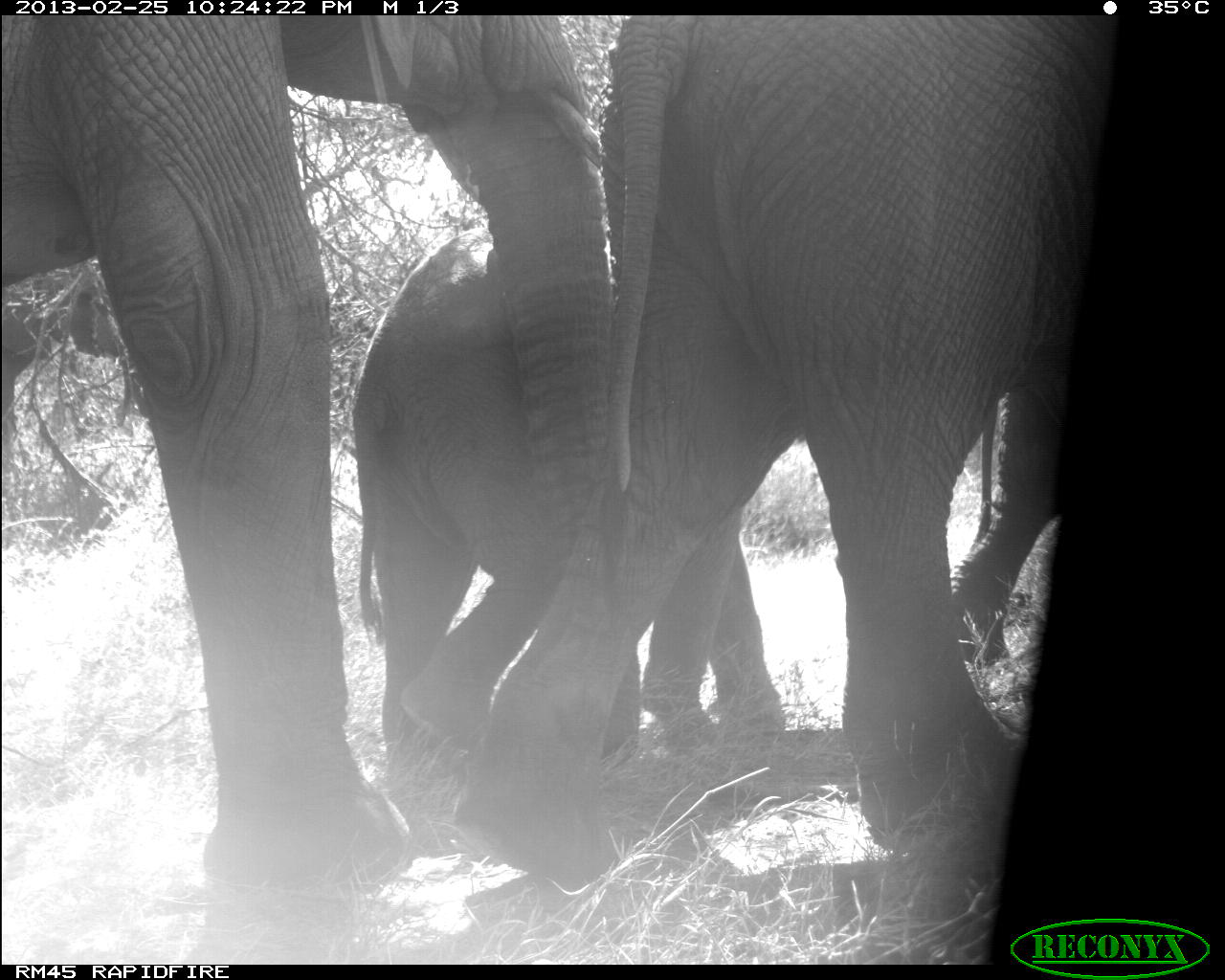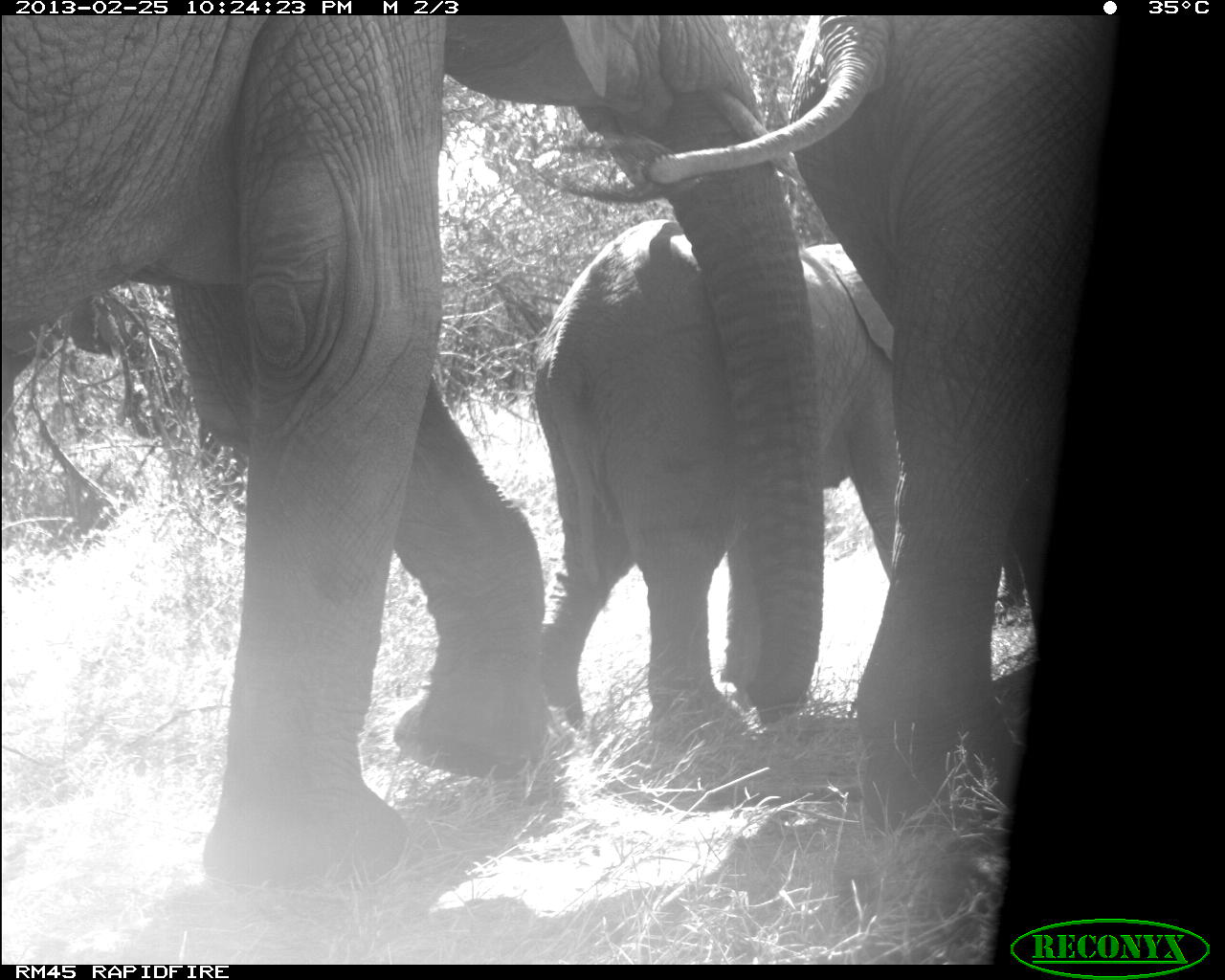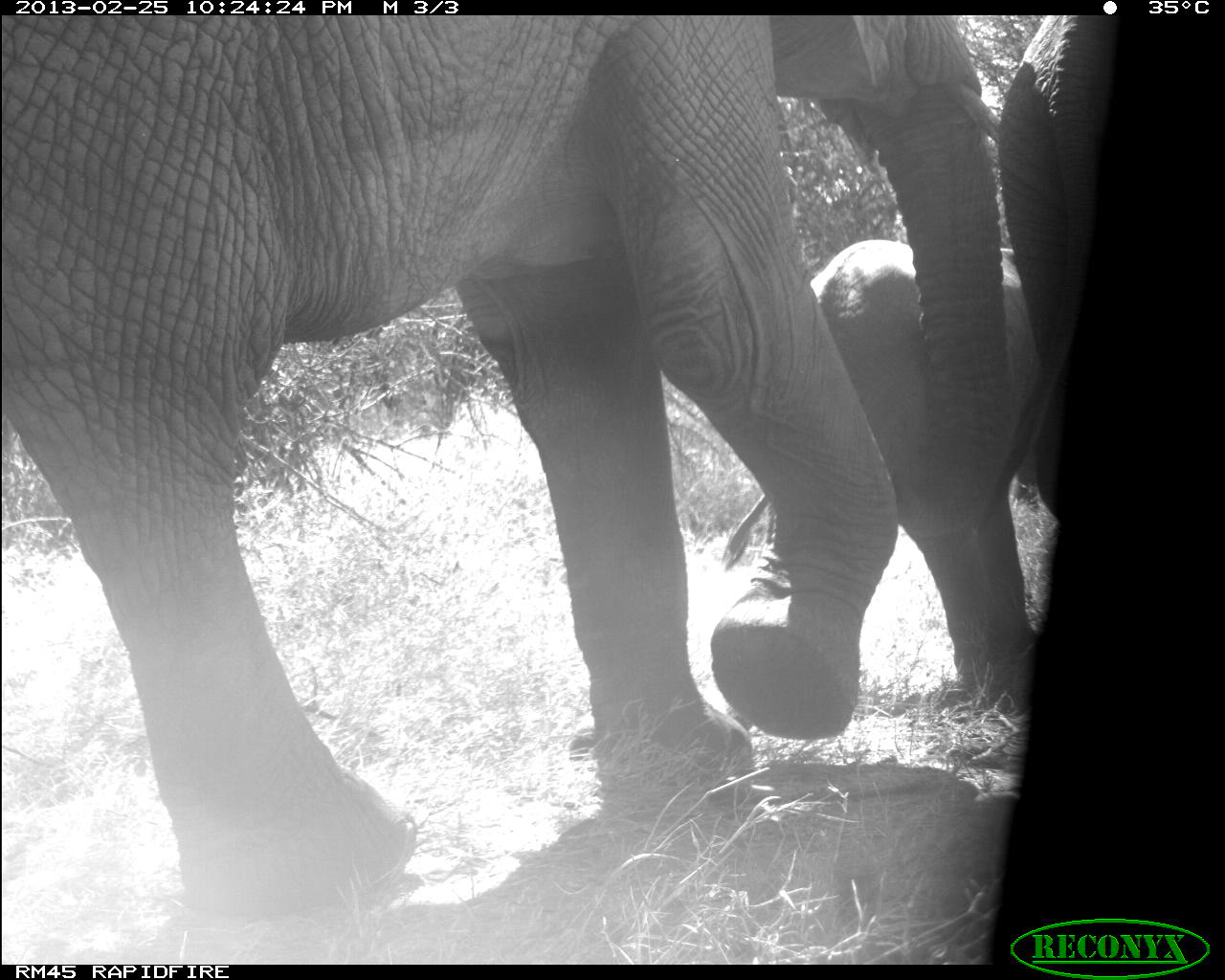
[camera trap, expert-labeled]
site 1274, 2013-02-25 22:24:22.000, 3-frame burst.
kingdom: Animalia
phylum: Chordata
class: Mammalia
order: Proboscidea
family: Elephantidae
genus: Loxodonta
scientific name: Loxodonta africana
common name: african bush elephant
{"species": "Loxodonta africana (african bush elephant)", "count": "3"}